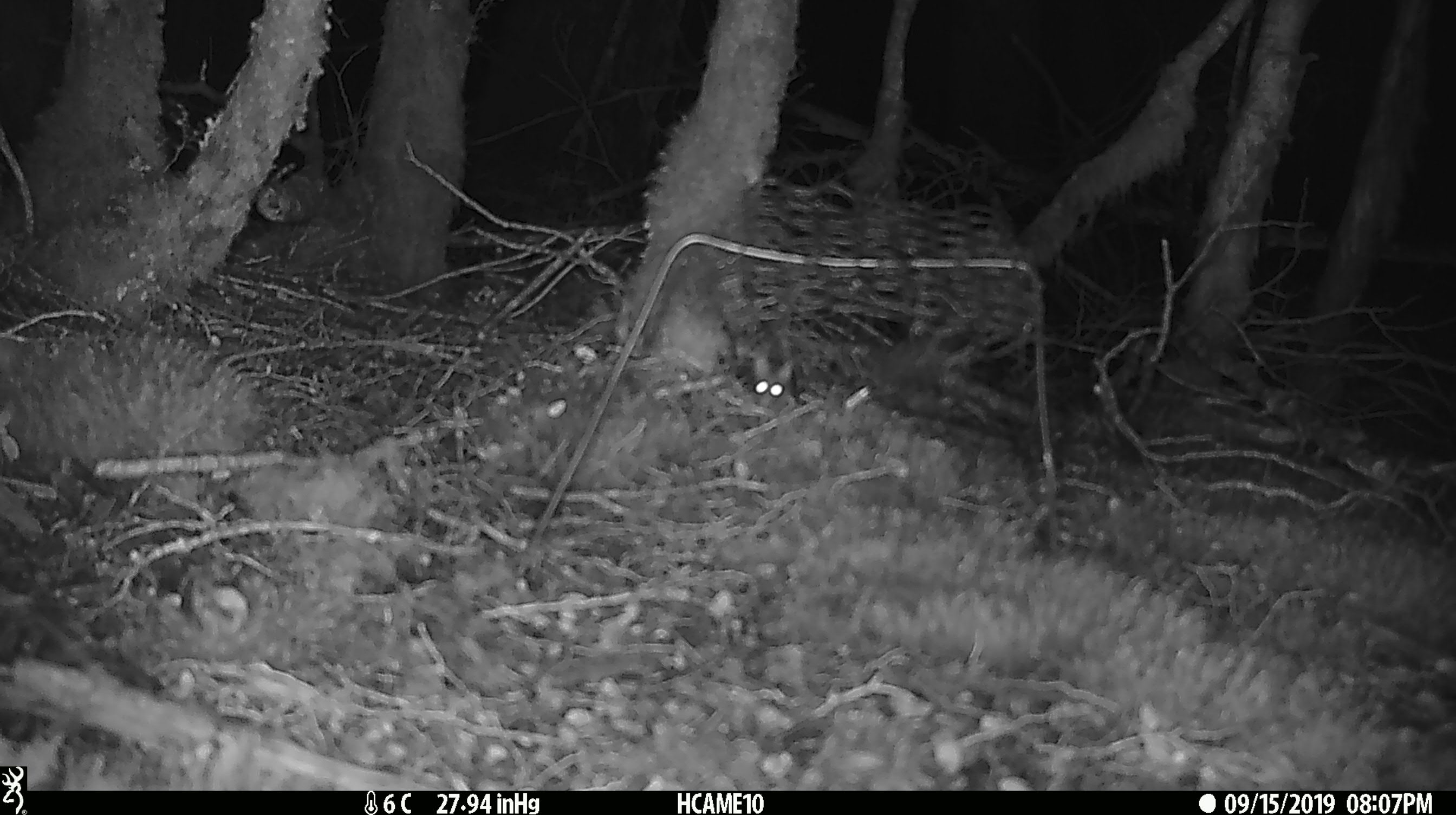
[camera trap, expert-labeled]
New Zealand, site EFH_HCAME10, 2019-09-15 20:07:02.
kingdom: Animalia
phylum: Chordata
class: Mammalia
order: Rodentia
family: Muridae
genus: Mus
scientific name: Mus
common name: mouse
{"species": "mouse (Mus)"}